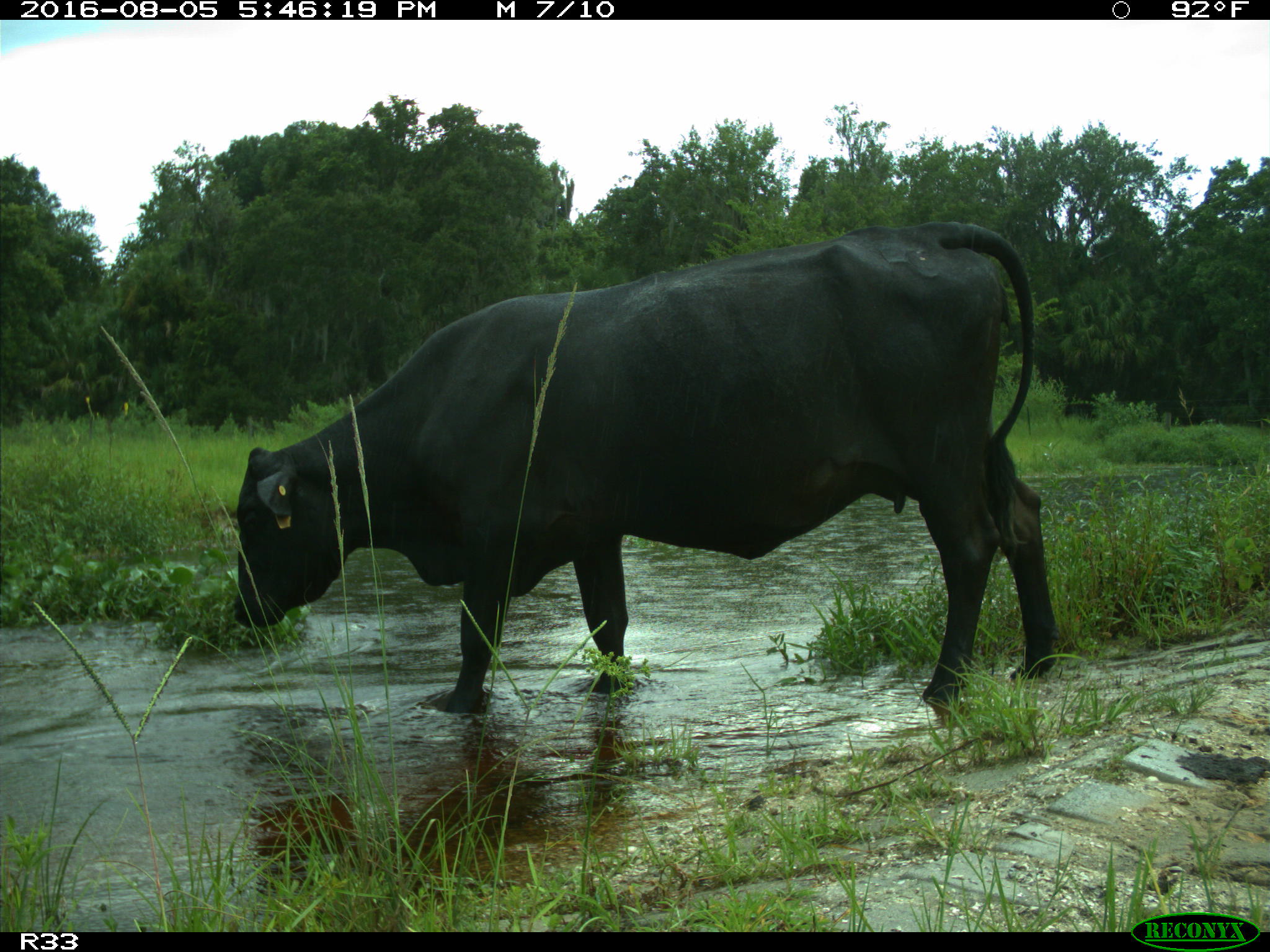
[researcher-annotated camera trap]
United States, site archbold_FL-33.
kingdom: Animalia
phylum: Chordata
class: Mammalia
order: Artiodactyla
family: Bovidae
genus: Bos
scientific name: Bos taurus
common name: domestic cow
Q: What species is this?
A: Bos taurus (domestic cow).